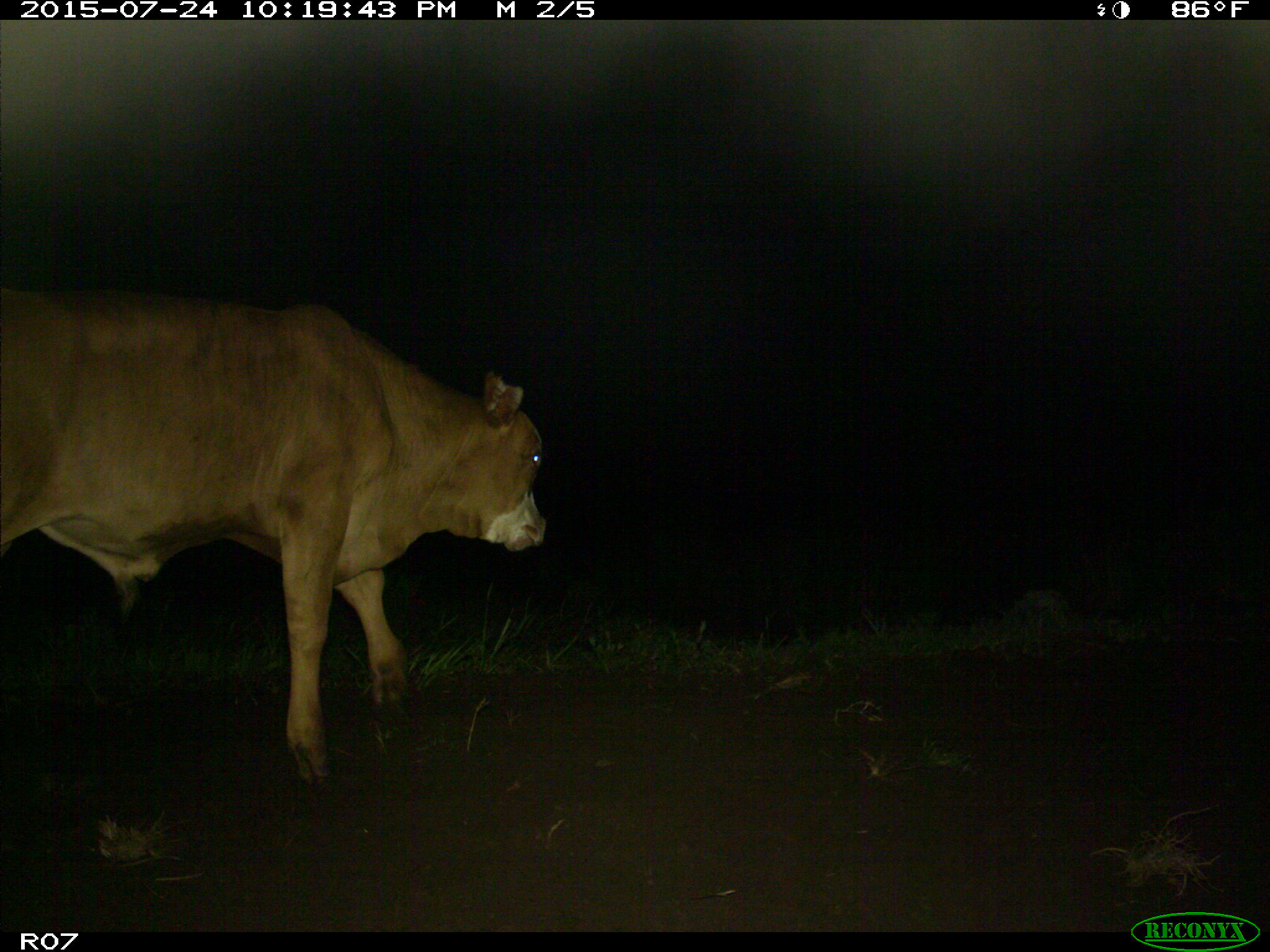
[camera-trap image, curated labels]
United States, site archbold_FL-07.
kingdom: Animalia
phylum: Chordata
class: Mammalia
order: Artiodactyla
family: Bovidae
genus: Bos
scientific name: Bos taurus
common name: domestic cow